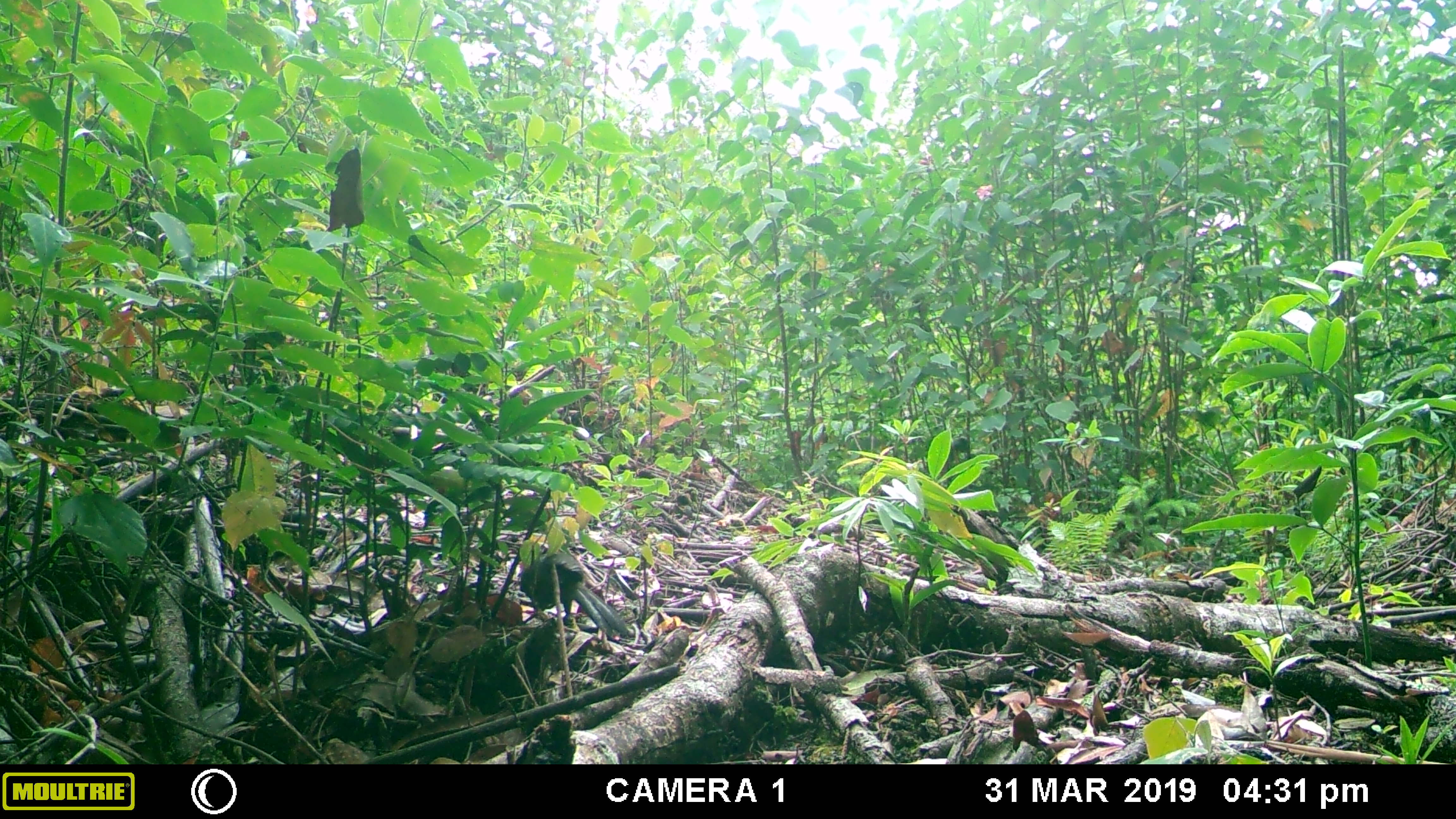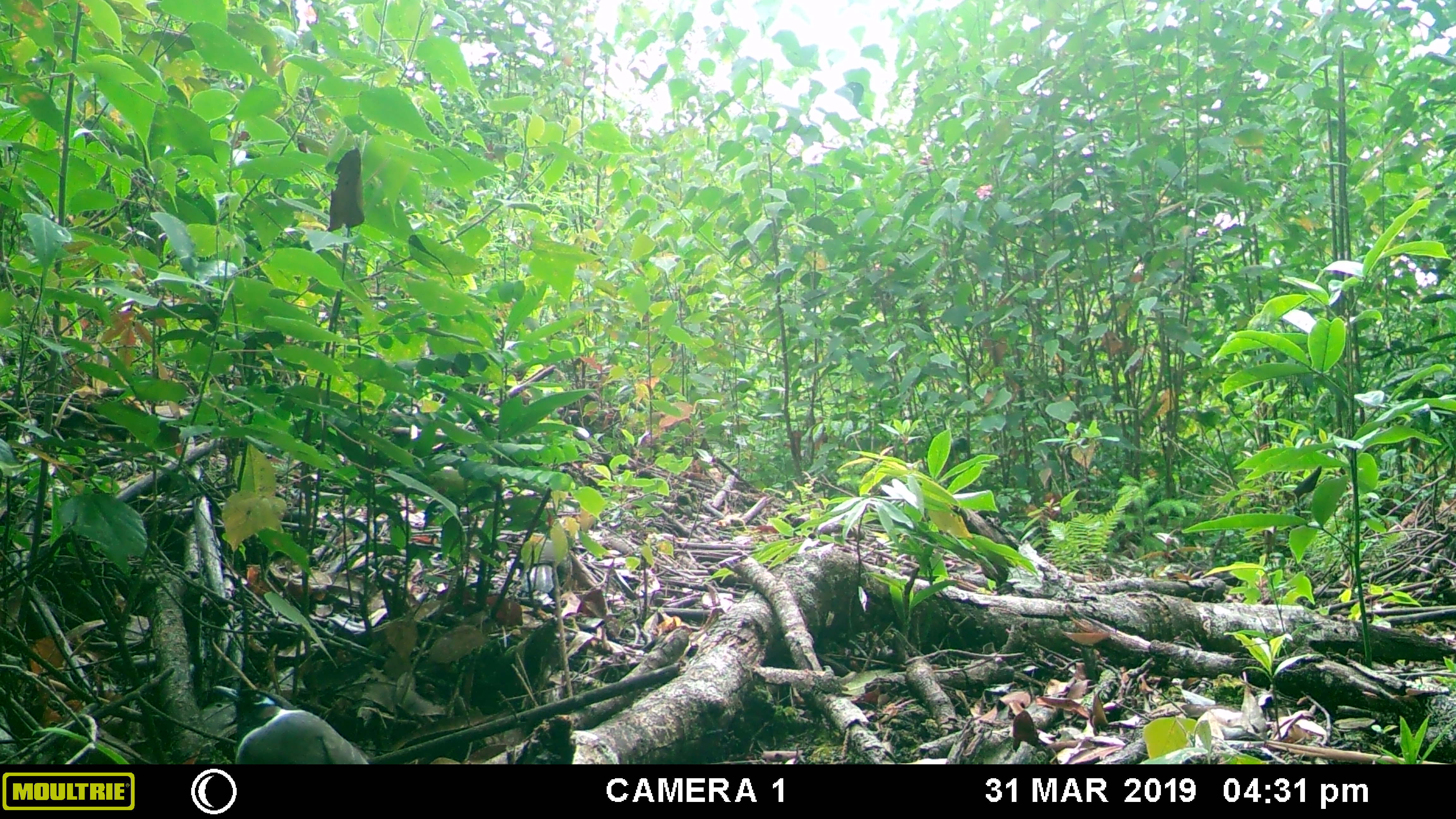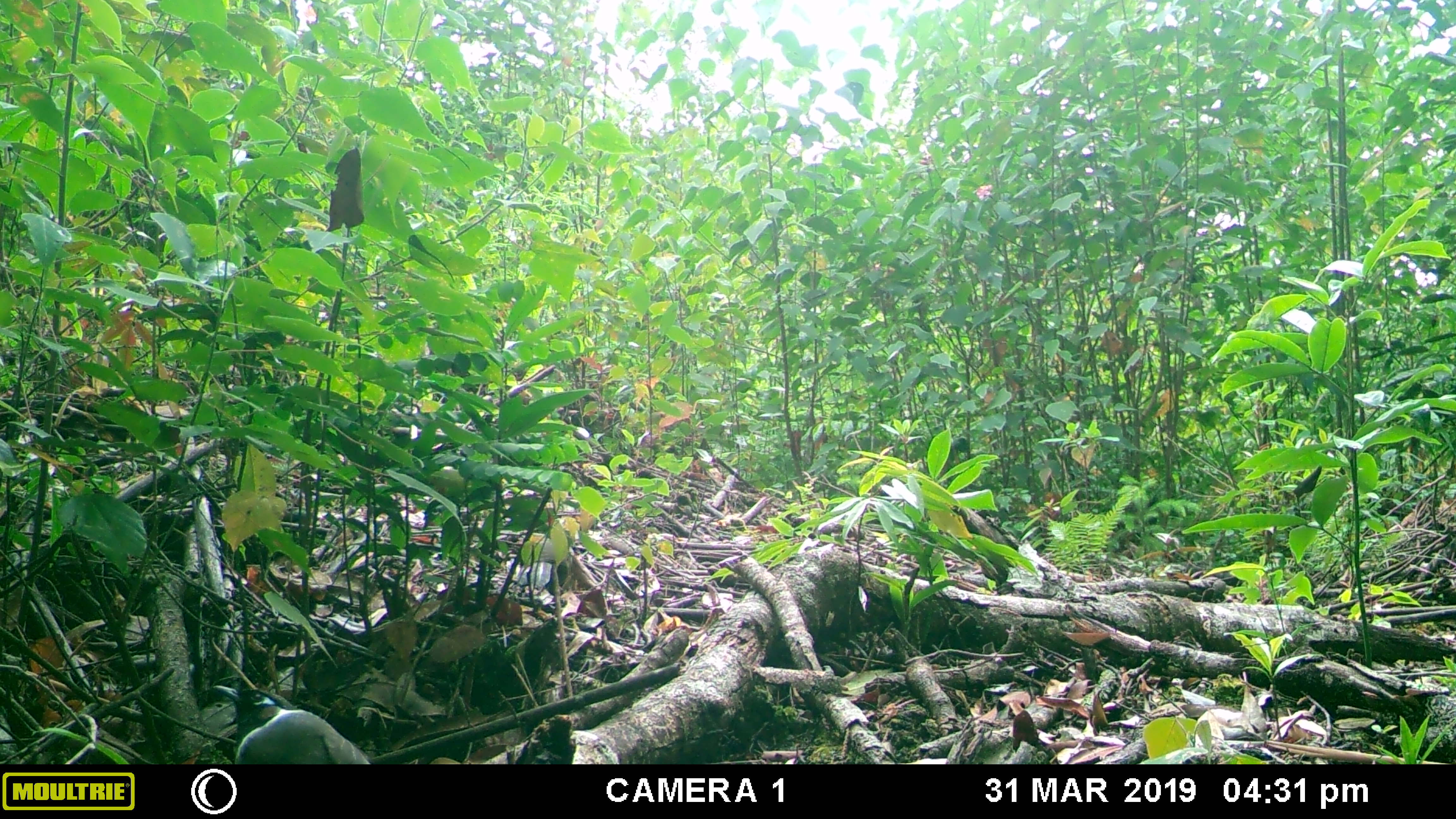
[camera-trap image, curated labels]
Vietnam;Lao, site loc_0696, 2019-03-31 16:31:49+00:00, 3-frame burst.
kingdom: Animalia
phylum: Chordata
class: Aves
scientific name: Aves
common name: bird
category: unidentified bird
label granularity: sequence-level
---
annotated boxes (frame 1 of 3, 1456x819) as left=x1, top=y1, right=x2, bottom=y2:
unidentified bird: left=516, top=551, right=629, bottom=639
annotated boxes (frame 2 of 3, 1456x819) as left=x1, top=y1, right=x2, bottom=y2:
unidentified bird: left=211, top=685, right=369, bottom=764; left=520, top=540, right=557, bottom=596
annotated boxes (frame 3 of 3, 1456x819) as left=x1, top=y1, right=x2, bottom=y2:
unidentified bird: left=212, top=685, right=371, bottom=764; left=520, top=538, right=557, bottom=596